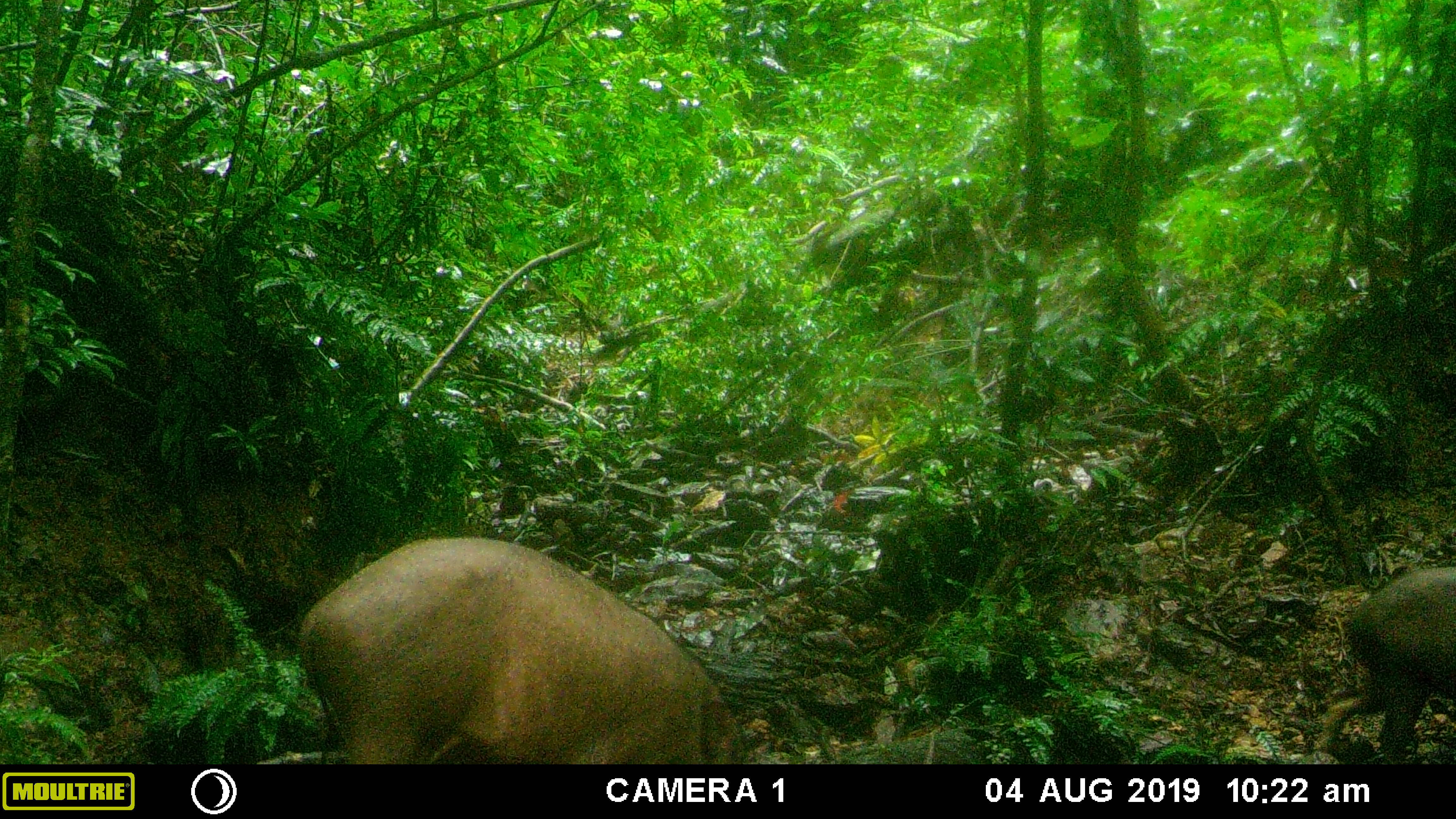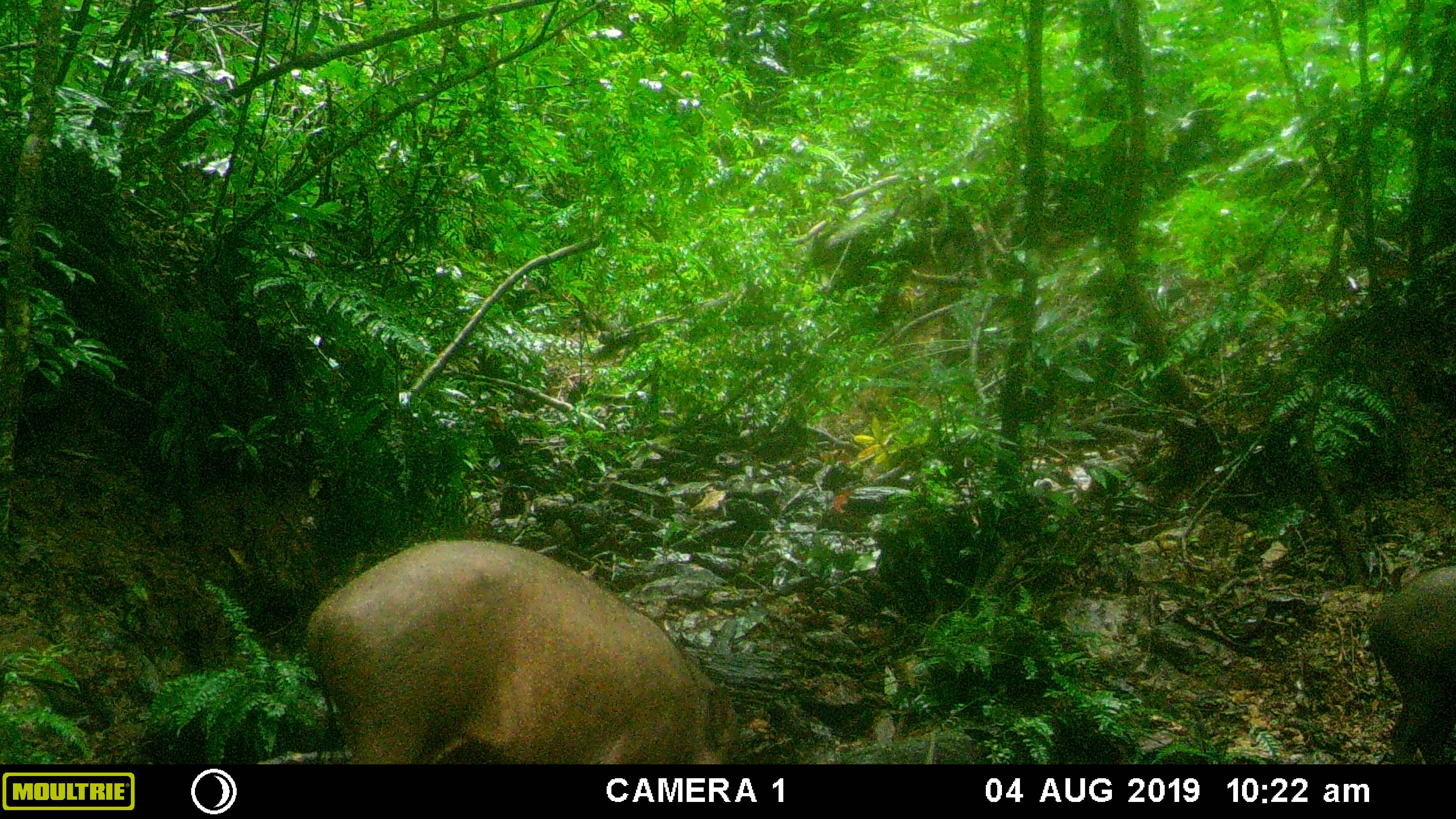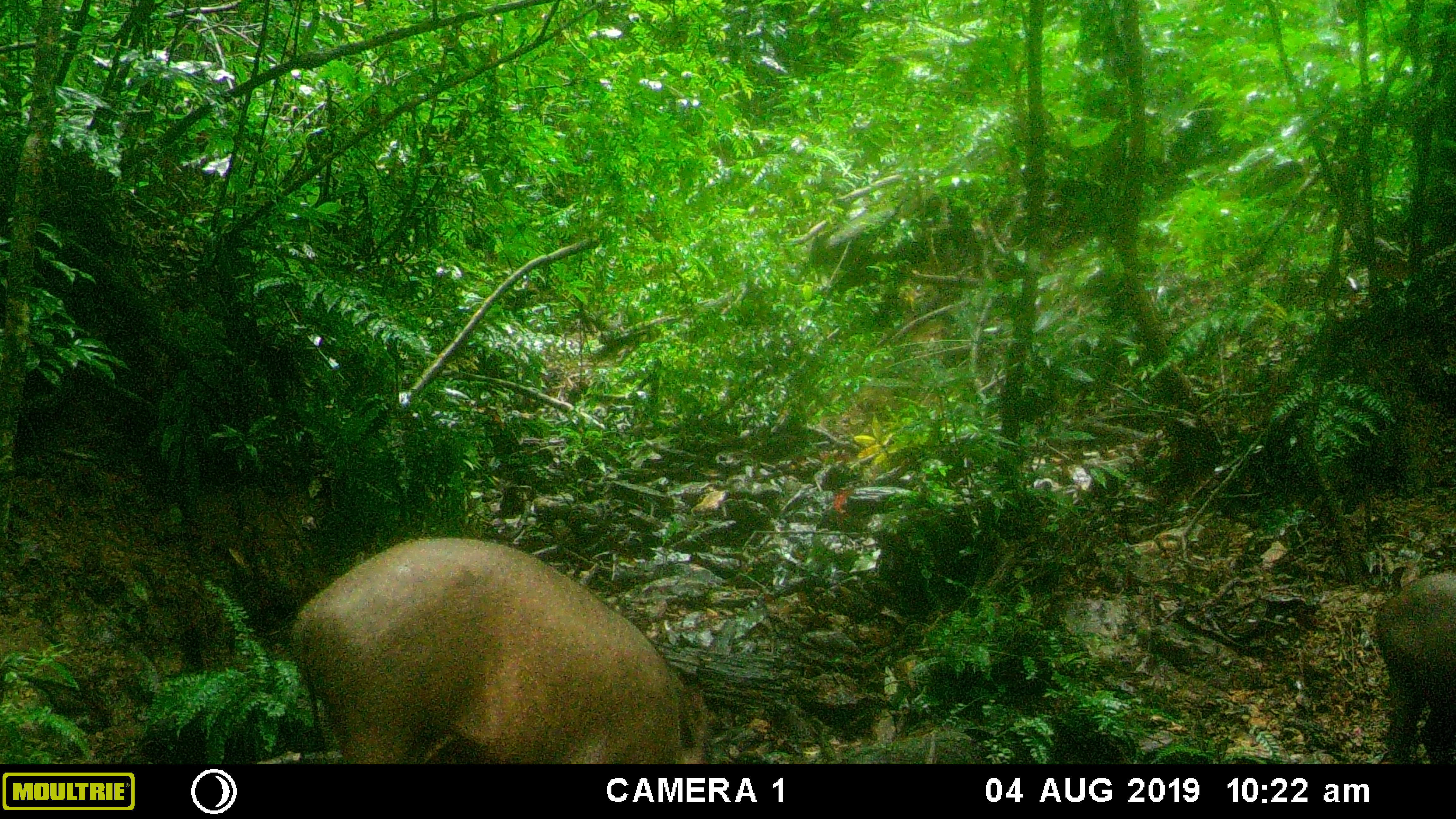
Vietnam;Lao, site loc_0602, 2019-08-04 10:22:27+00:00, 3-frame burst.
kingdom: Animalia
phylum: Chordata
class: Mammalia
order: Artiodactyla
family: Suidae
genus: Sus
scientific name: Sus scrofa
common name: eurasian wild pig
Eurasian wild pig (Sus scrofa). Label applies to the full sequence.